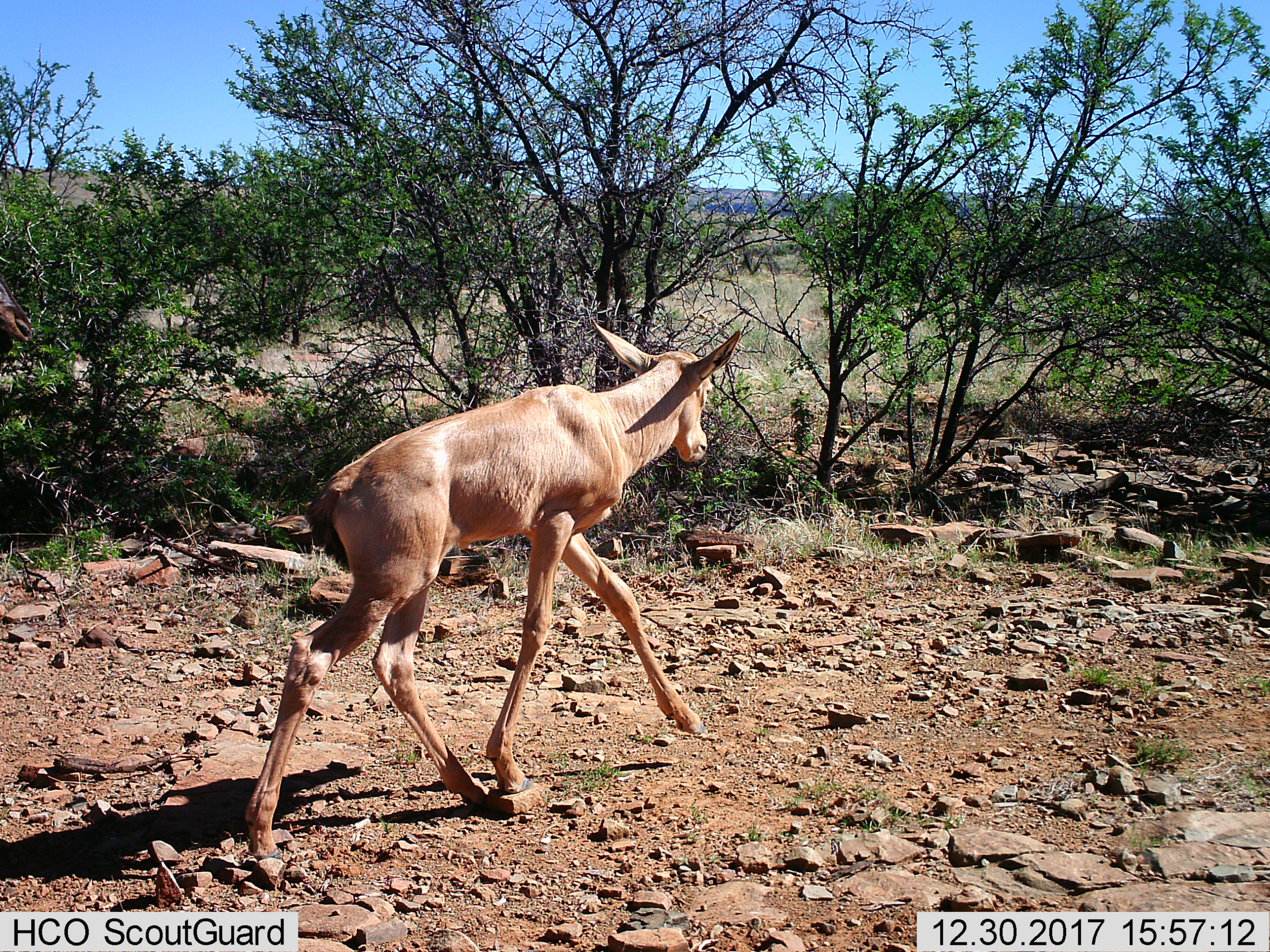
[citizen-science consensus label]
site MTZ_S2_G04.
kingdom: Animalia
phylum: Chordata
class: Mammalia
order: Artiodactyla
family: Bovidae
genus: Alcelaphus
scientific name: Alcelaphus buselaphus caama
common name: red hartebeest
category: hartebeestred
Hartebeestred (red hartebeest) (Alcelaphus buselaphus caama), count 1. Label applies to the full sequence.